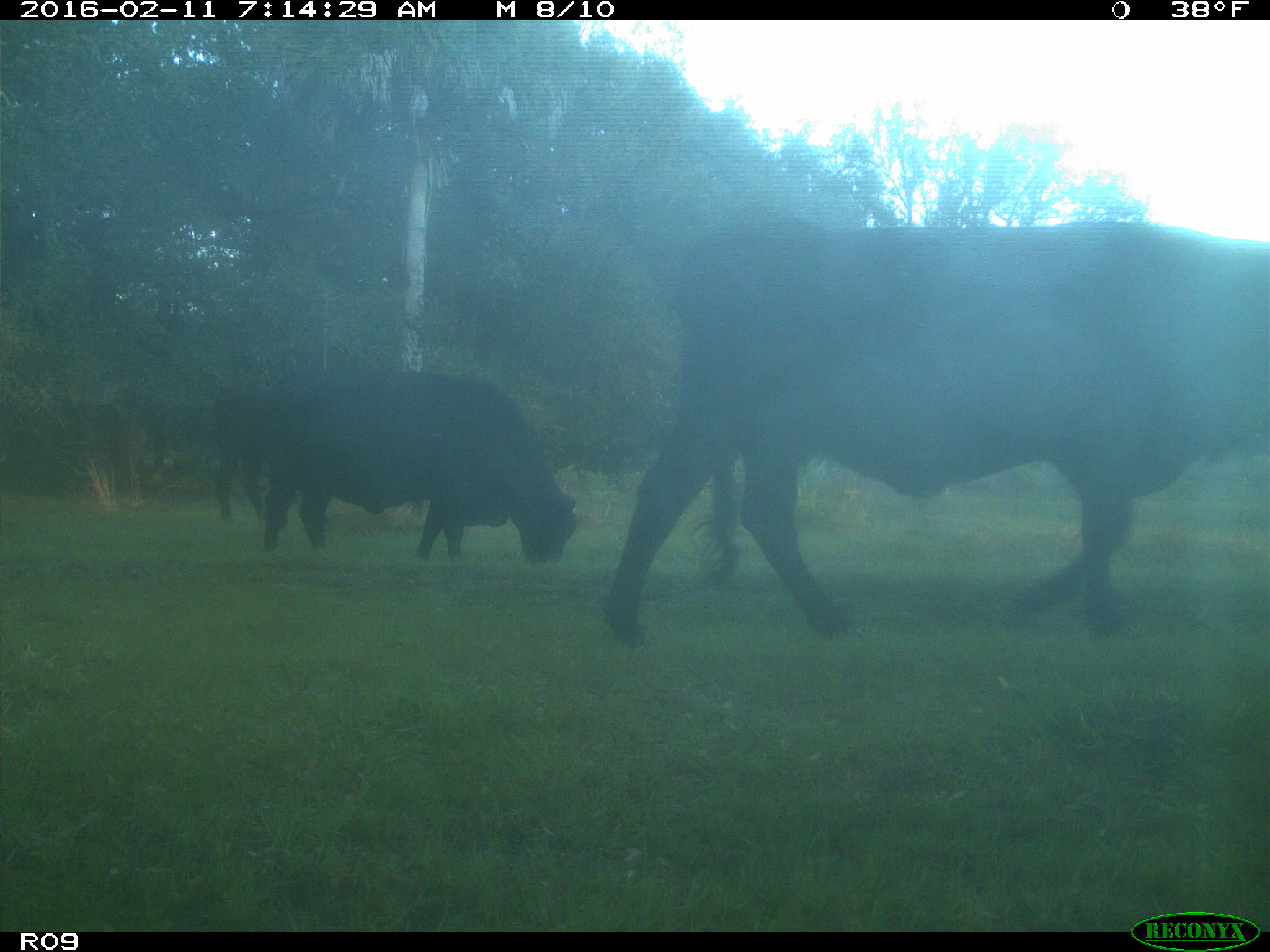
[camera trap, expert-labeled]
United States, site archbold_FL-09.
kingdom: Animalia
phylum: Chordata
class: Mammalia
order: Artiodactyla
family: Bovidae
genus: Bos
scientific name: Bos taurus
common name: domestic cow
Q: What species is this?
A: Bos taurus (domestic cow).